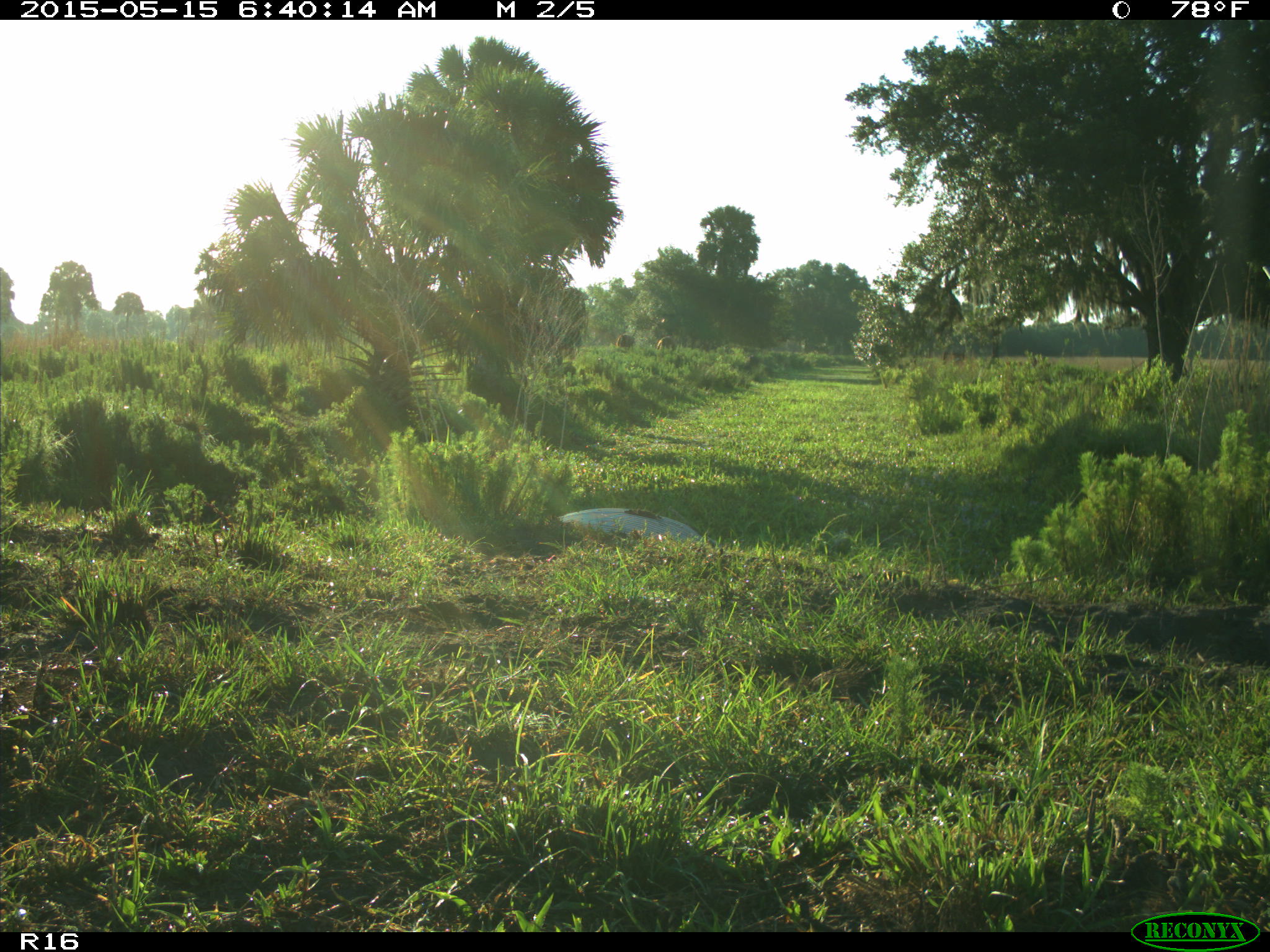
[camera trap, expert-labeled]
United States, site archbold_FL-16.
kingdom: Animalia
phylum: Chordata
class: Mammalia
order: Artiodactyla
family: Bovidae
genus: Bos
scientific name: Bos taurus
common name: domestic cow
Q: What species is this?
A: Bos taurus (domestic cow).